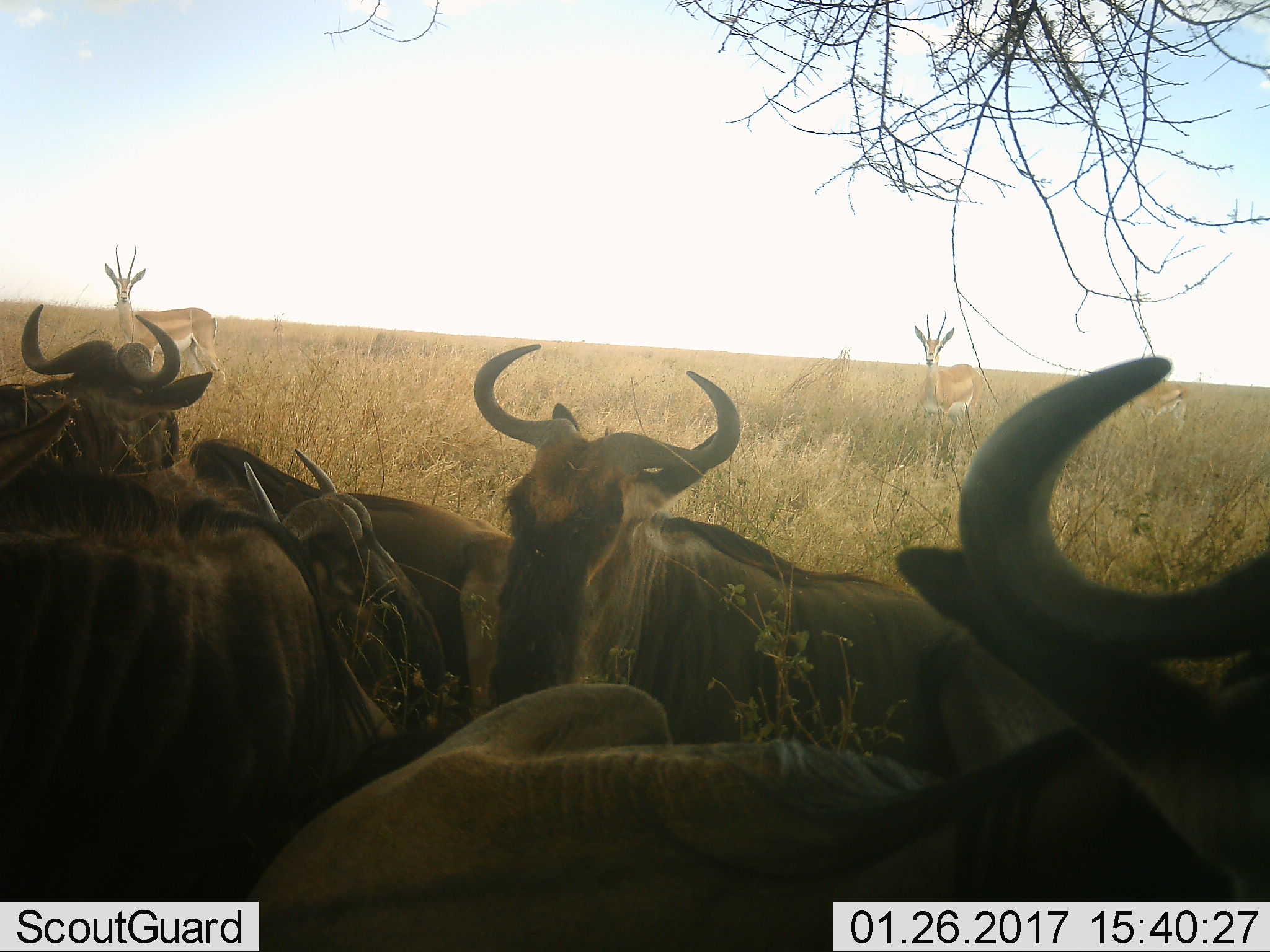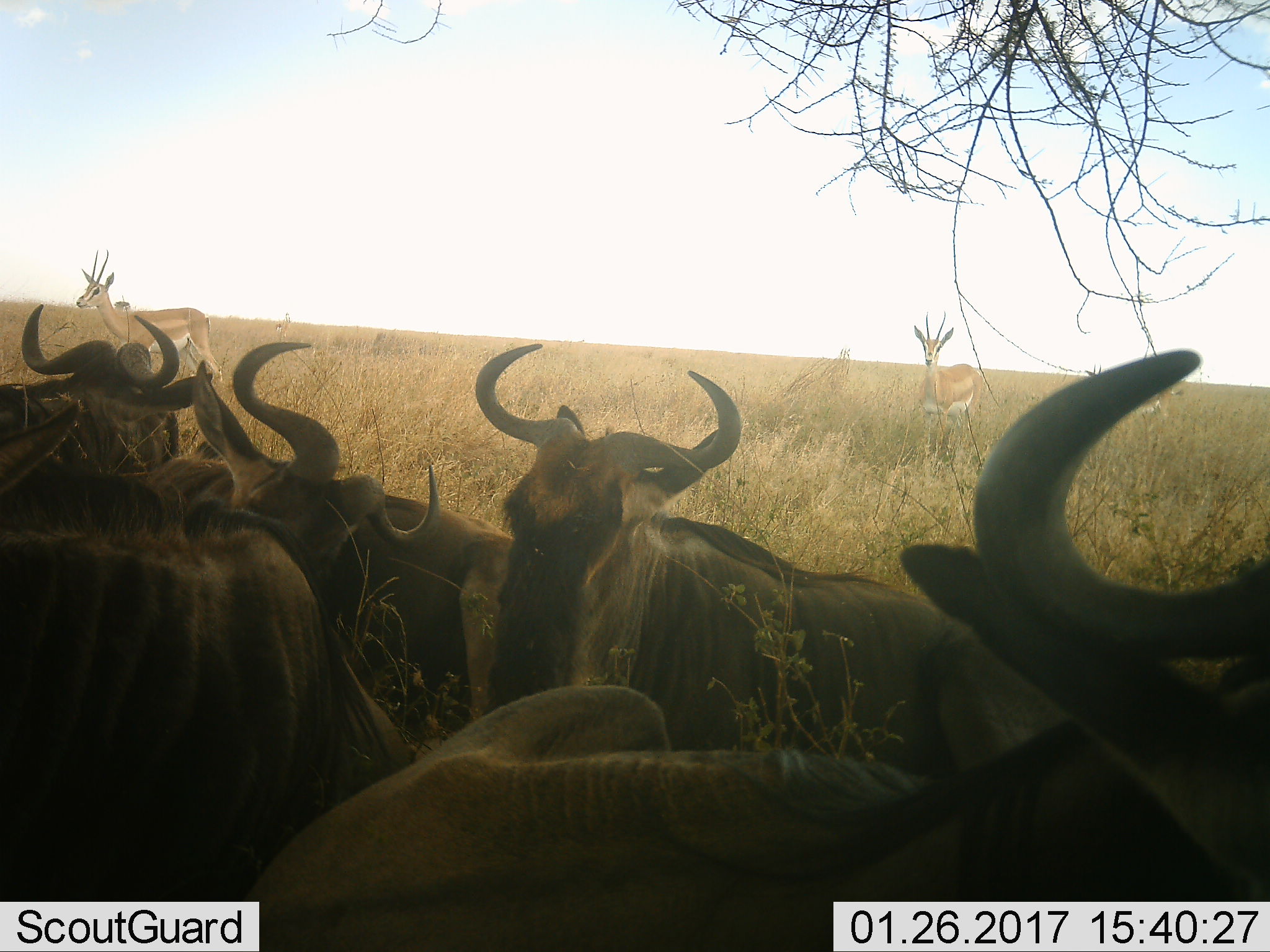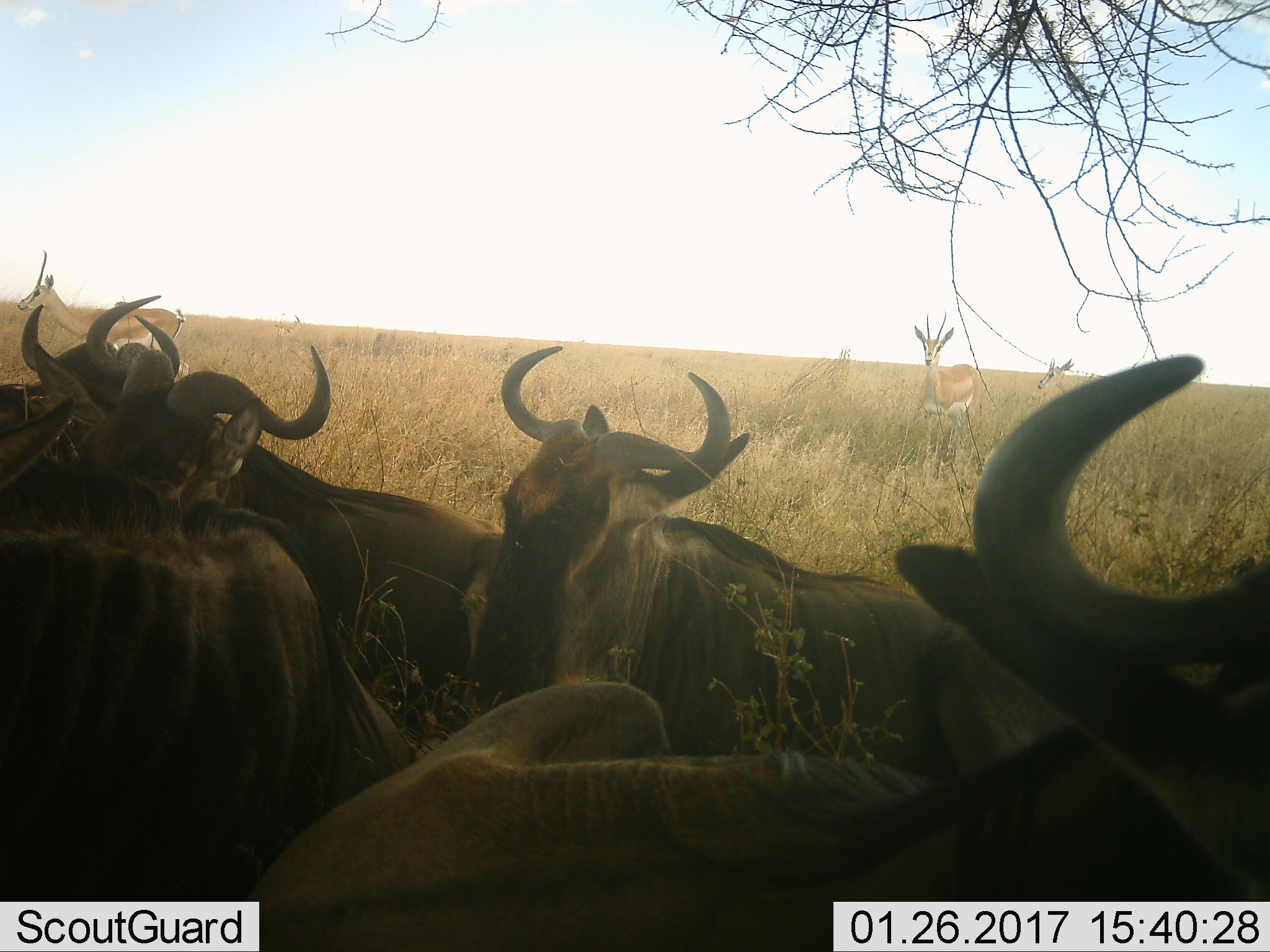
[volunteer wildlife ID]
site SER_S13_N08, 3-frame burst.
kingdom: Animalia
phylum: Chordata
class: Mammalia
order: Artiodactyla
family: Bovidae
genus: Nanger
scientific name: Nanger granti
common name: grant's gazelle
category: gazellegrants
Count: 3.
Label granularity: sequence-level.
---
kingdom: Animalia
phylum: Chordata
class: Mammalia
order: Artiodactyla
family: Bovidae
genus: Connochaetes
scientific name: Connochaetes taurinus taurinus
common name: blue wildebeest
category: wildebeestblue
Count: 6.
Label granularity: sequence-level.